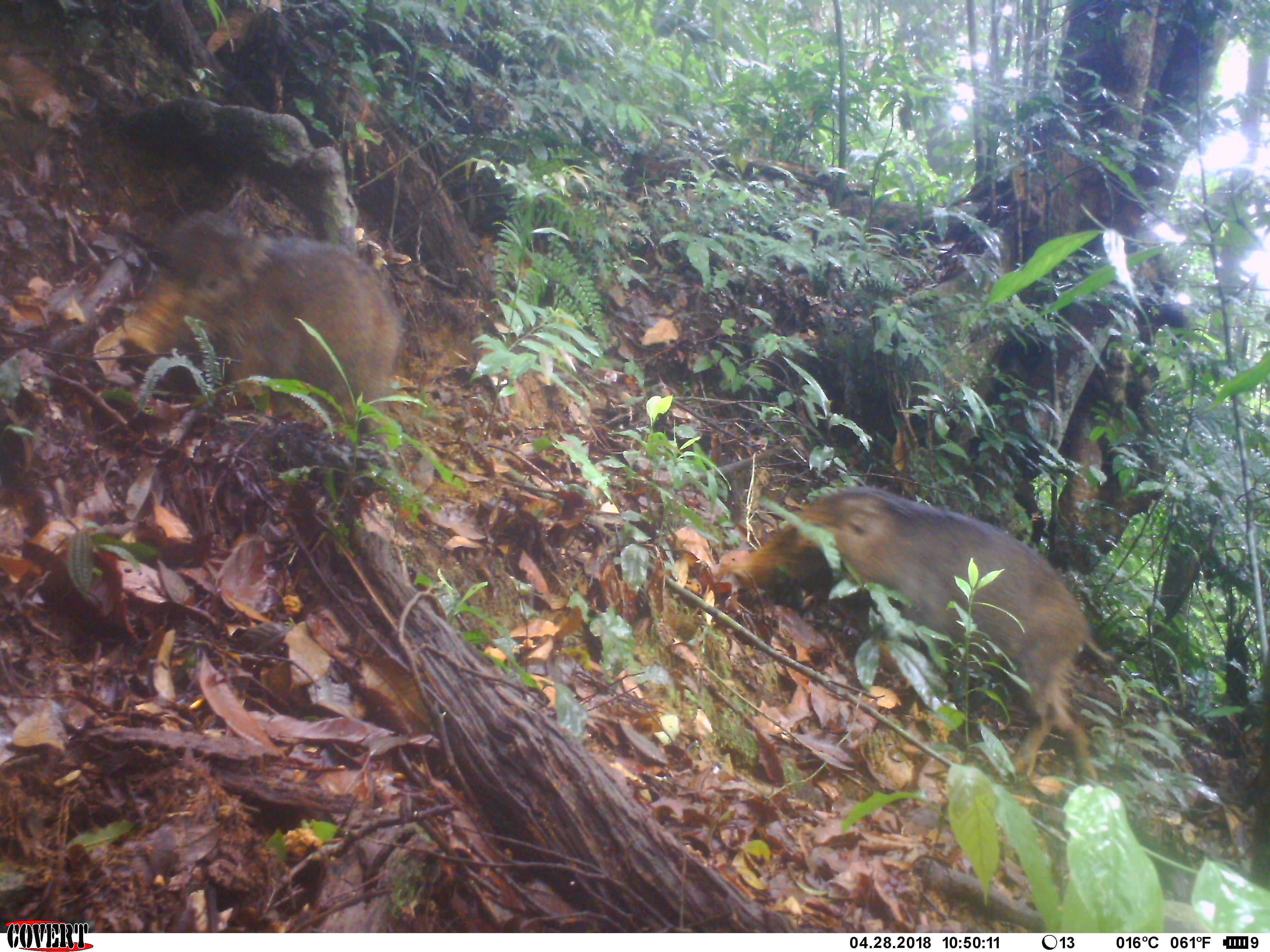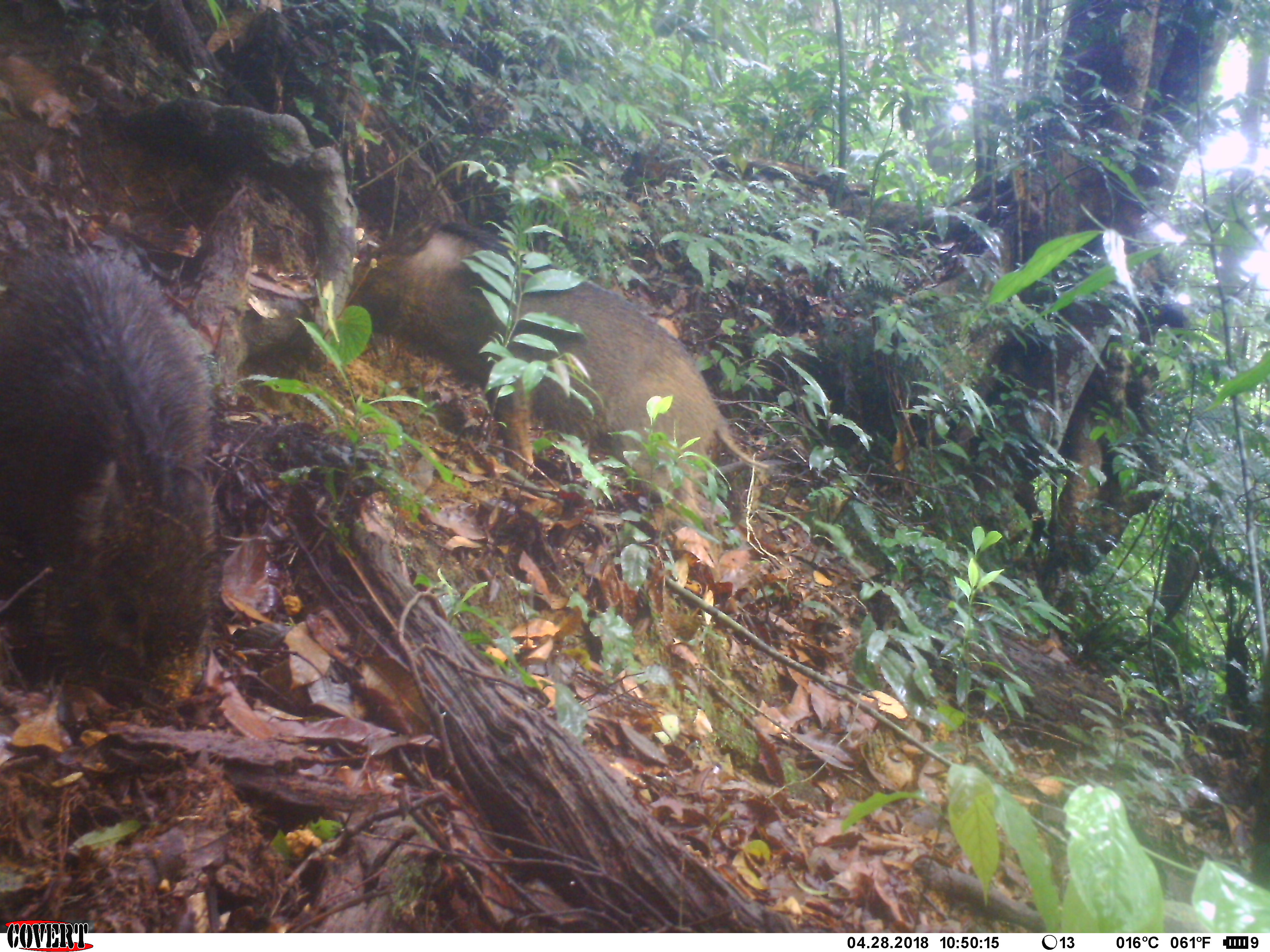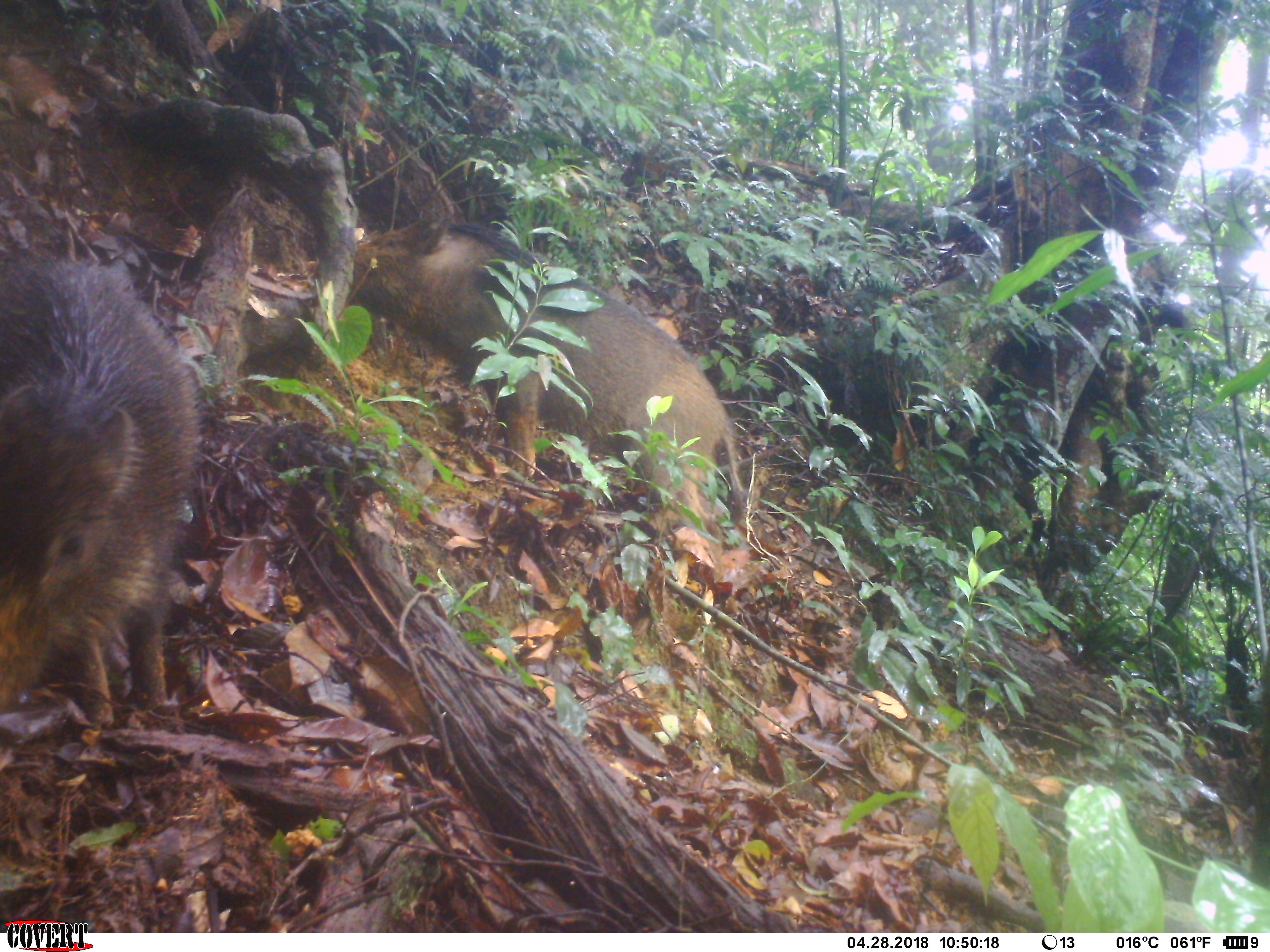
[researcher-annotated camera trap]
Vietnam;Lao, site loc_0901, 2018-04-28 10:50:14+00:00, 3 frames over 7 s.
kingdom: Animalia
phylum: Chordata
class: Mammalia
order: Artiodactyla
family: Suidae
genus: Sus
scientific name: Sus scrofa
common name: eurasian wild pig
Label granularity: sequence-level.